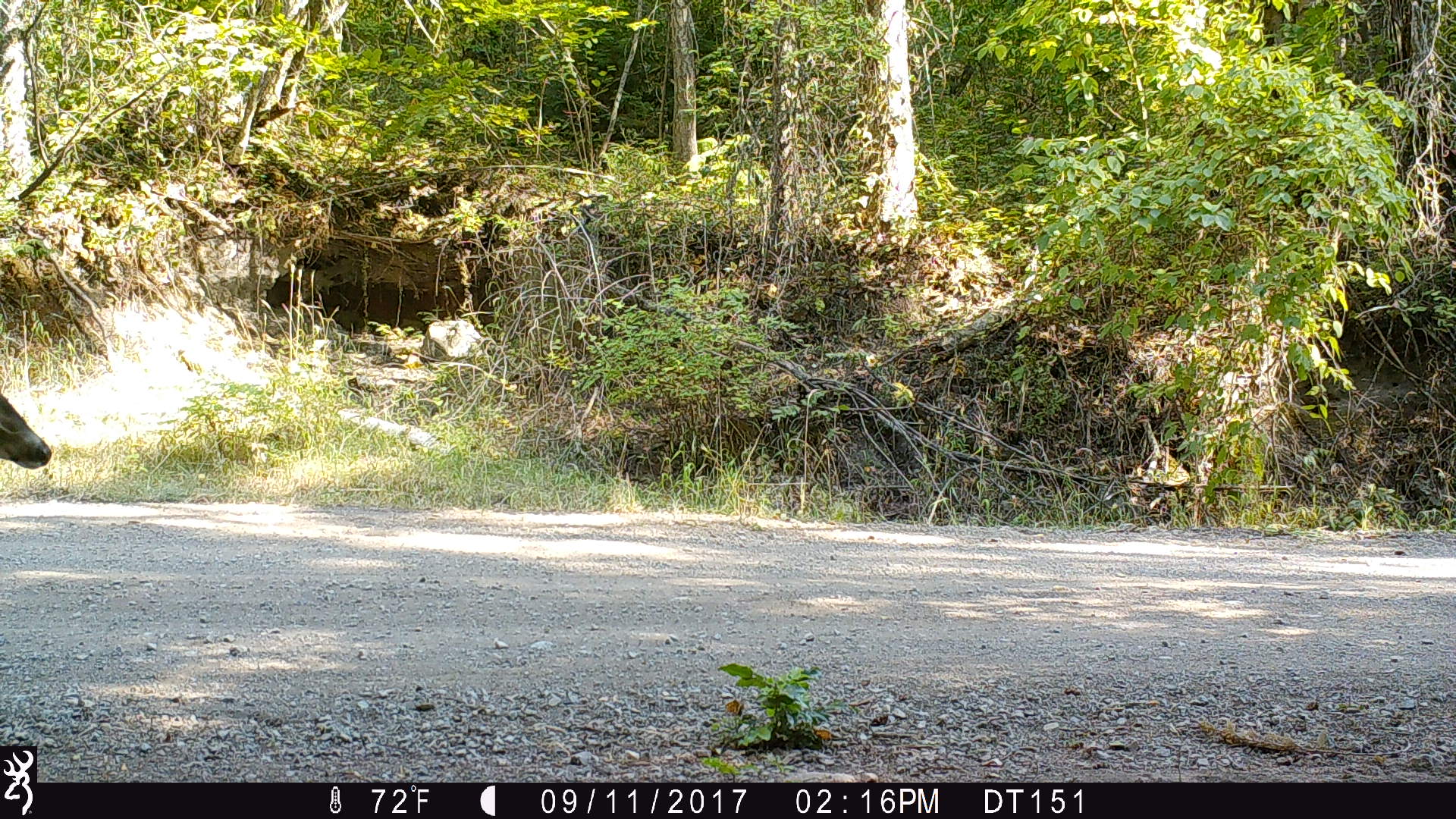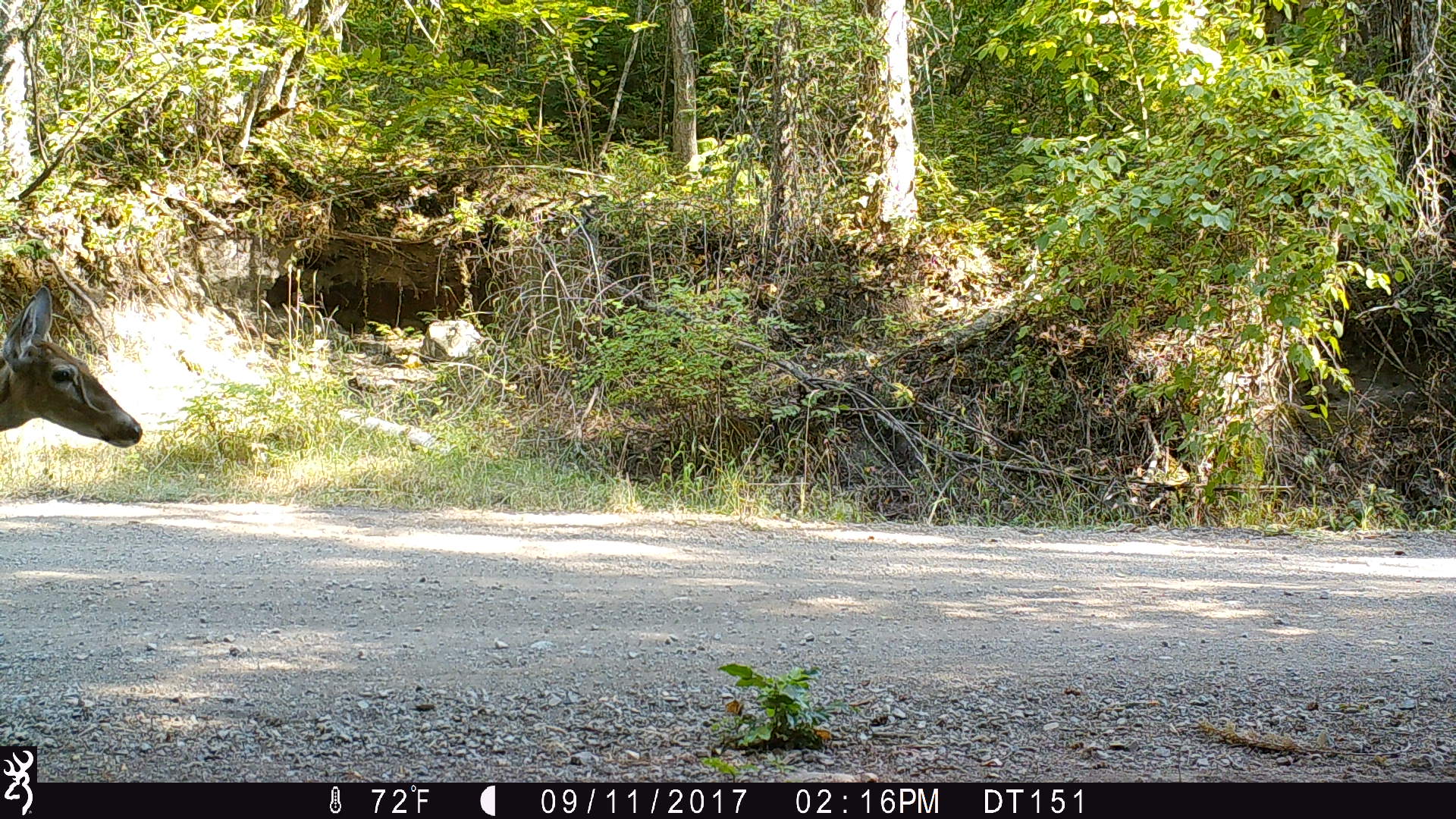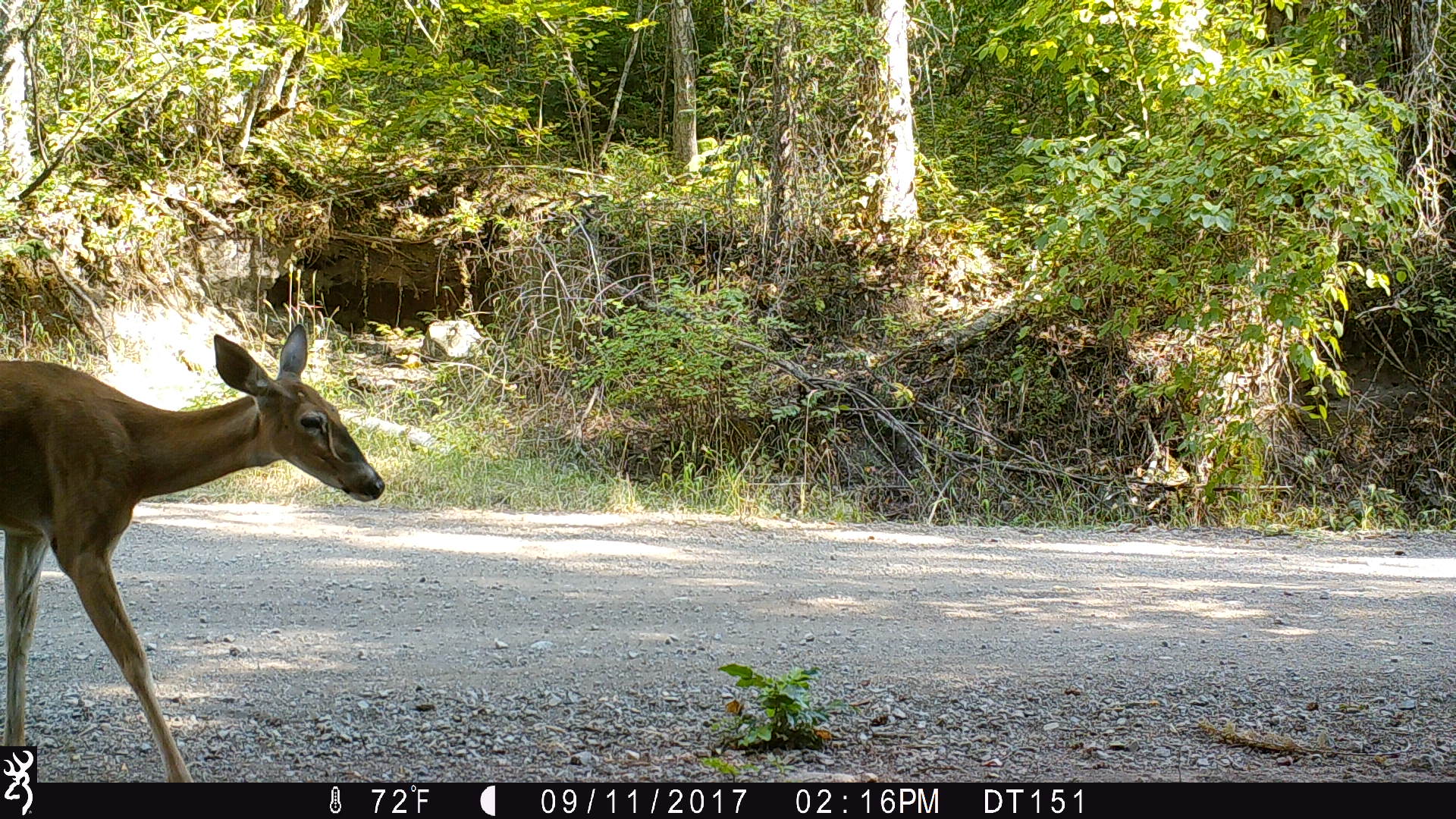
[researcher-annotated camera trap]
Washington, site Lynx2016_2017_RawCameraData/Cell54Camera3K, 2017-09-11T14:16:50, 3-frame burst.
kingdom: Animalia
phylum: Chordata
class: Mammalia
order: Artiodactyla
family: Cervidae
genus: Odocoileus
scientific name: Odocoileus virginianus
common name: white-tailed deer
Odocoileus virginianus (white-tailed deer). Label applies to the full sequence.